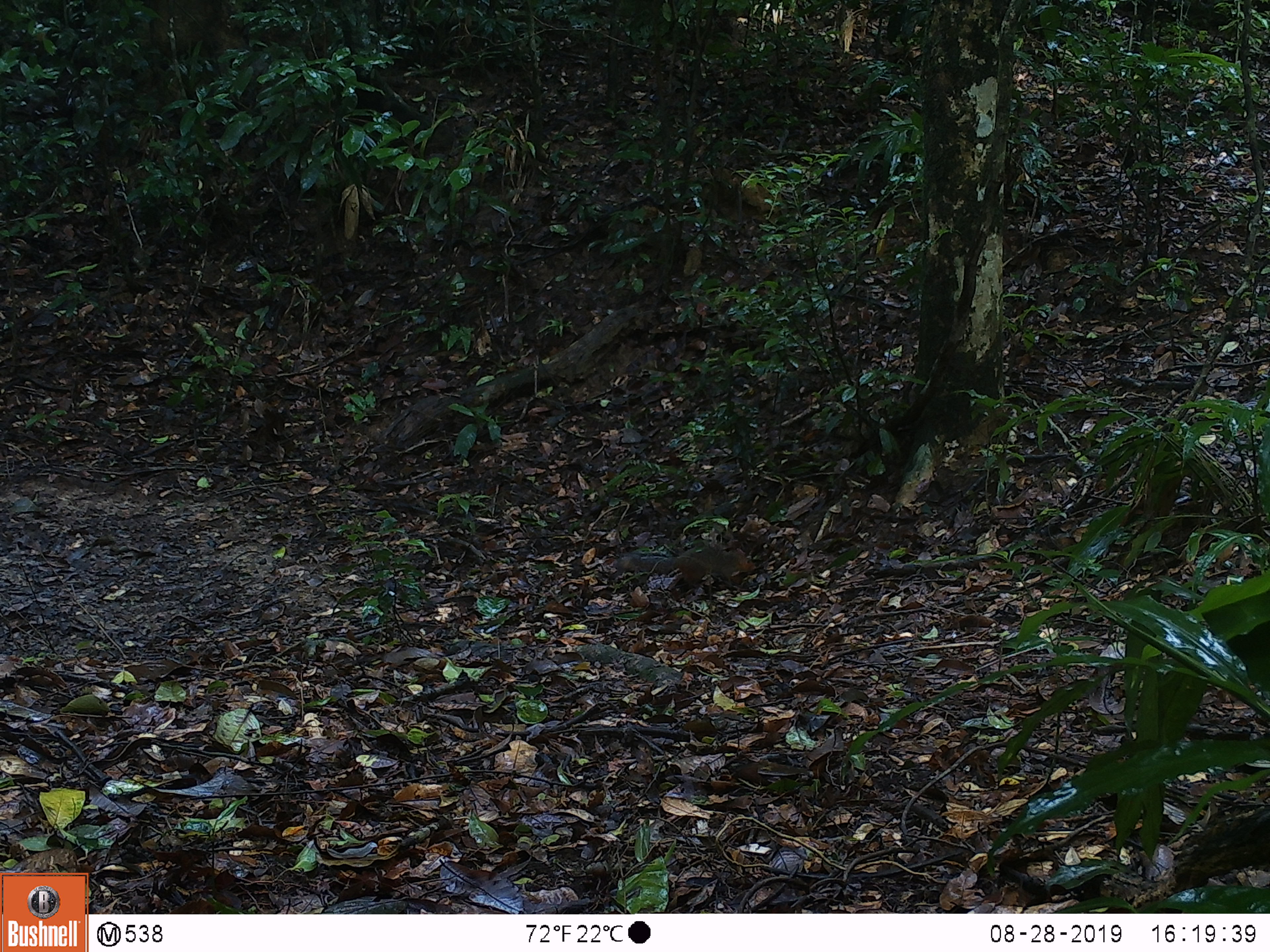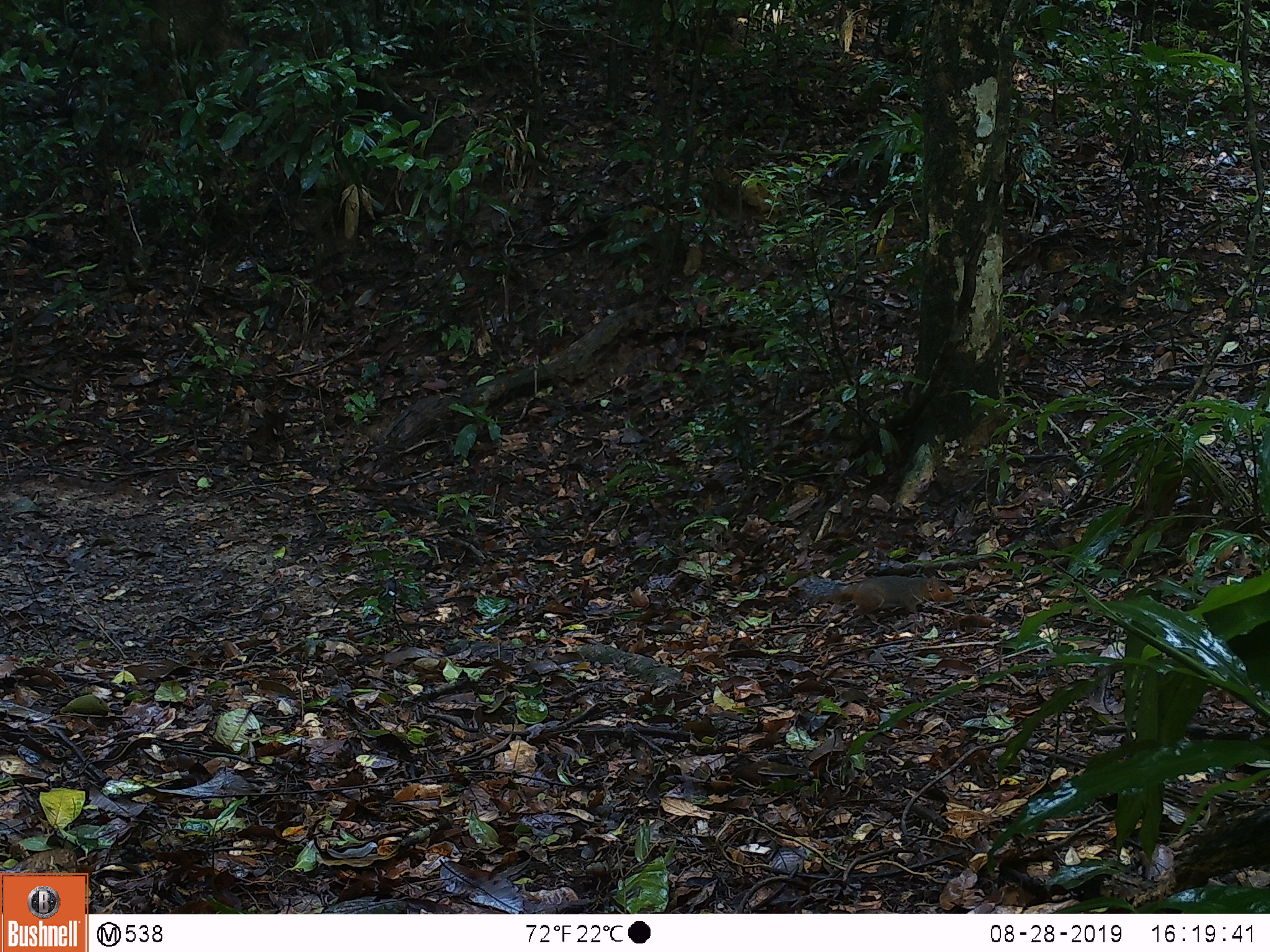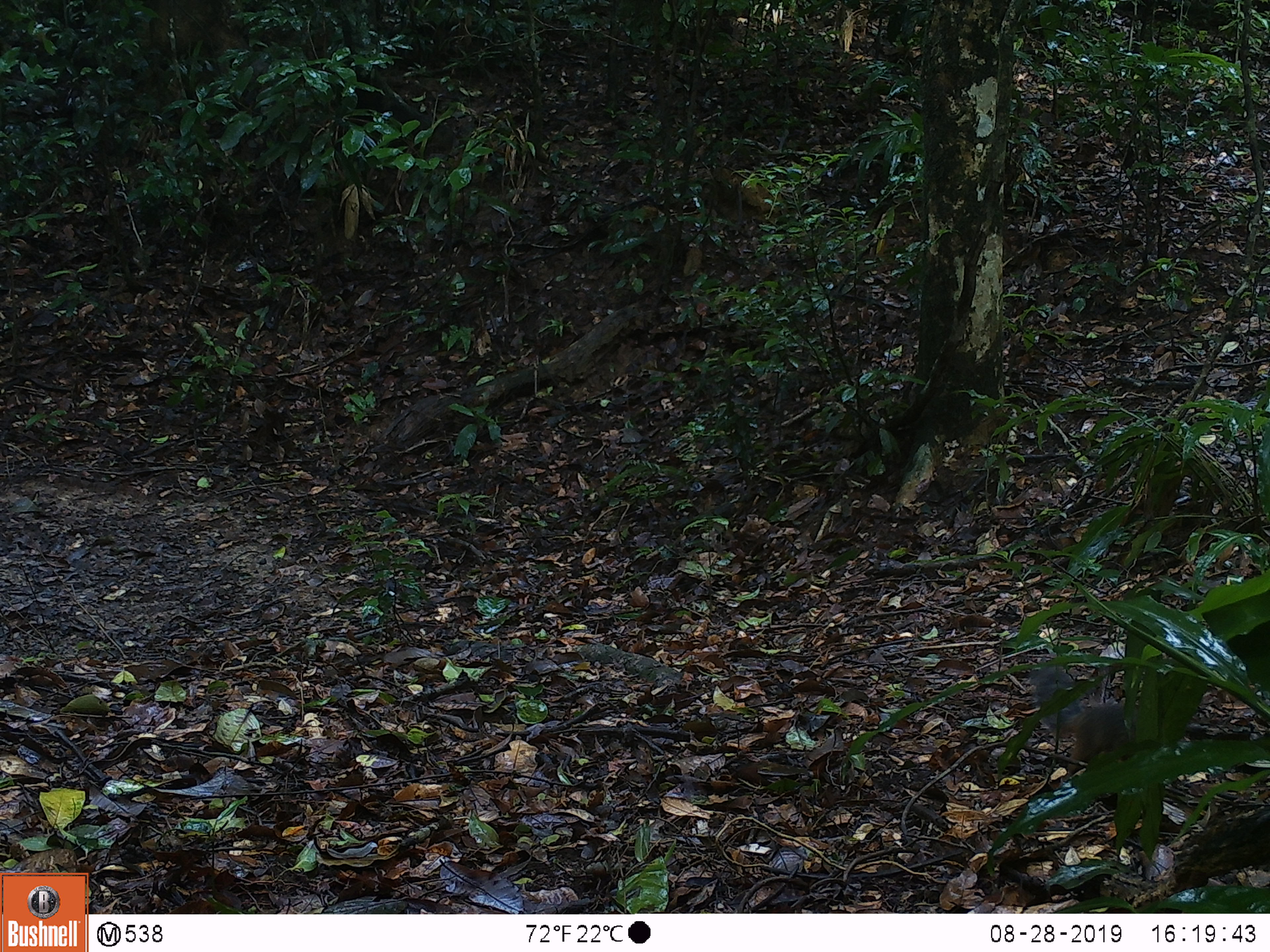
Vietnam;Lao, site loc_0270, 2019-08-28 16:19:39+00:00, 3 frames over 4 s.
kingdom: Animalia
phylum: Chordata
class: Mammalia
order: Rodentia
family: Sciuridae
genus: Dremomys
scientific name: Dremomys rufigenis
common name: red-cheeked squirrel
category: red cheeked squirrel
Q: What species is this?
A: Red cheeked squirrel (red-cheeked squirrel) (Dremomys rufigenis).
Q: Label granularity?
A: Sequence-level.